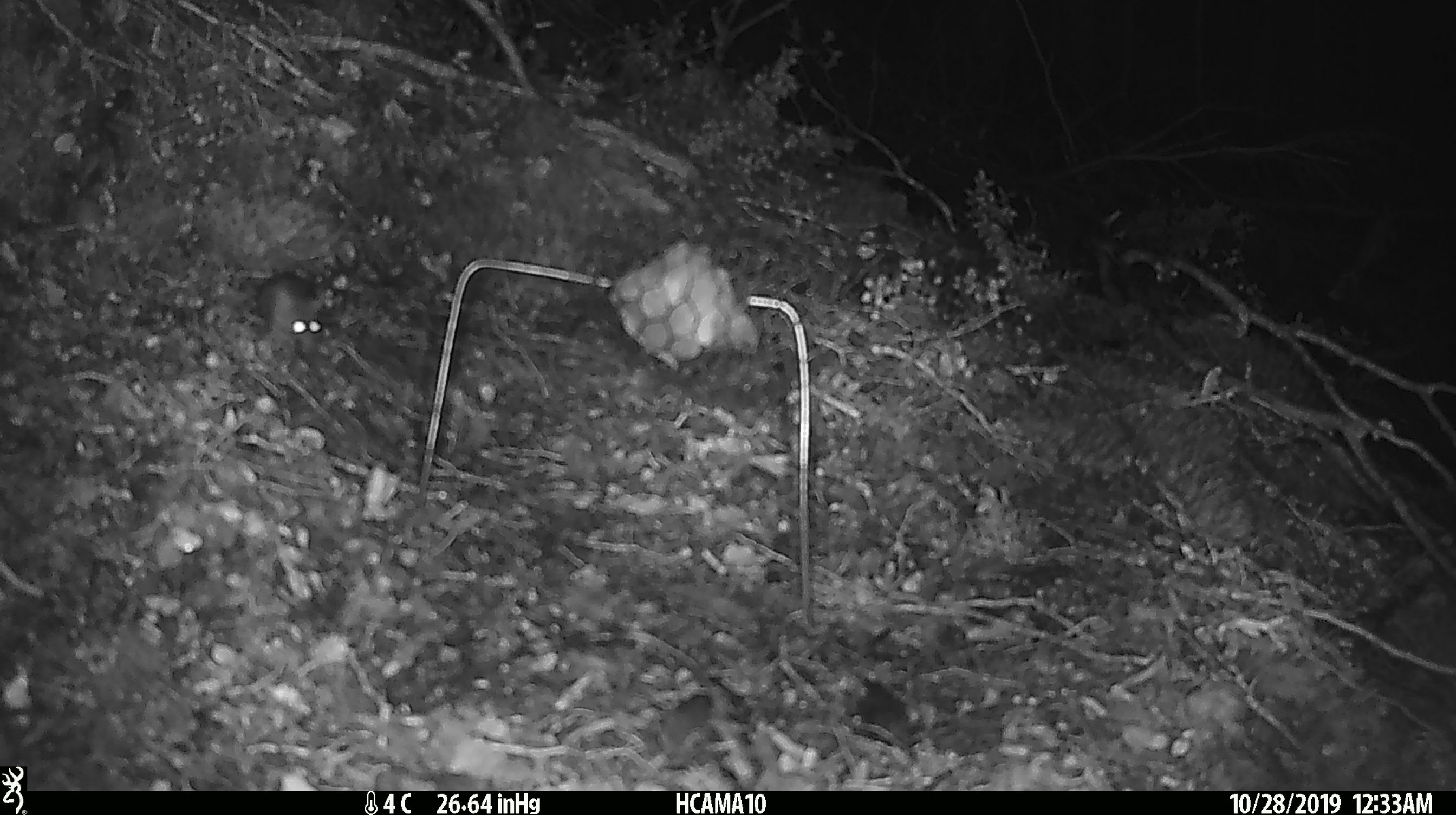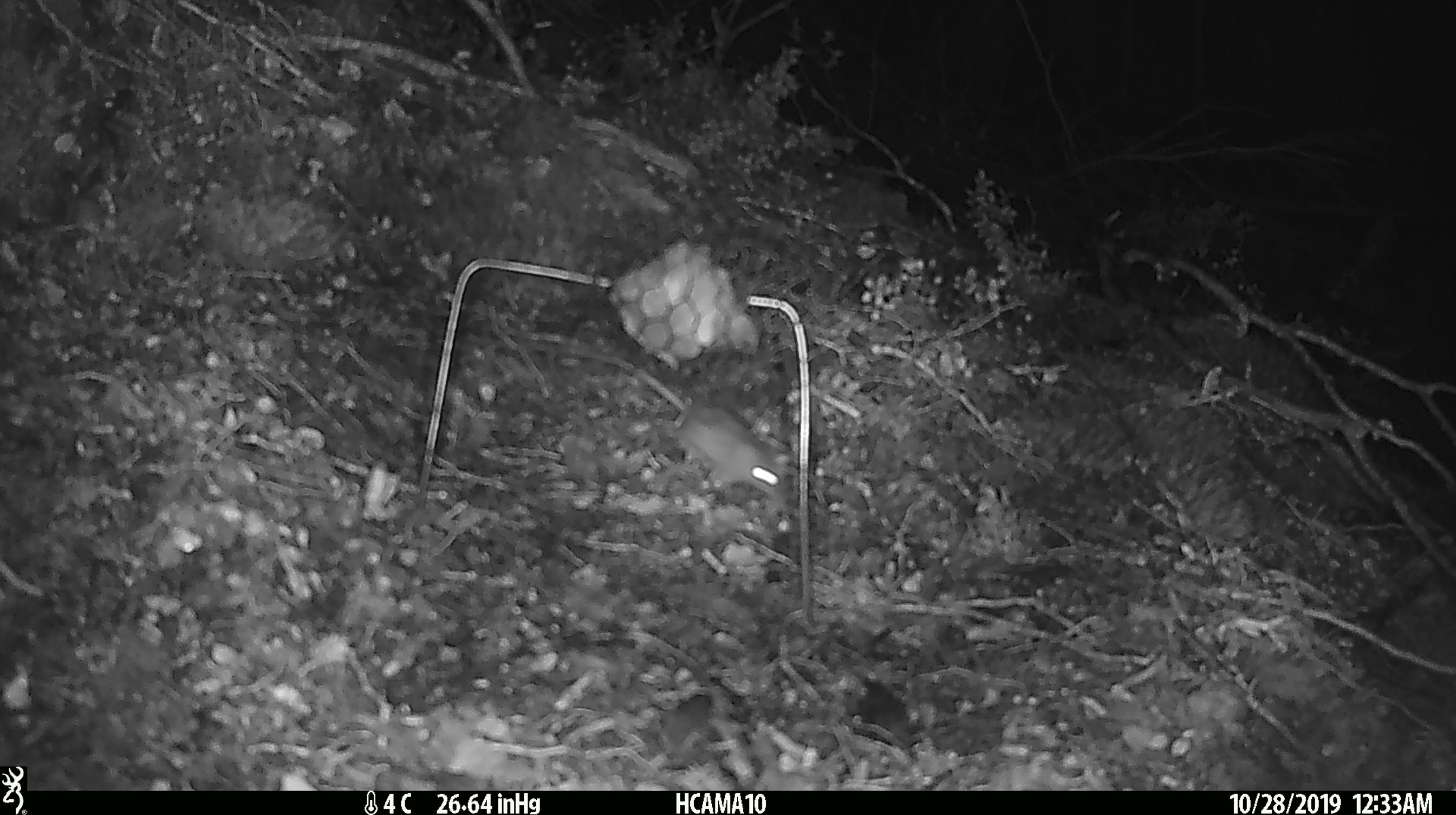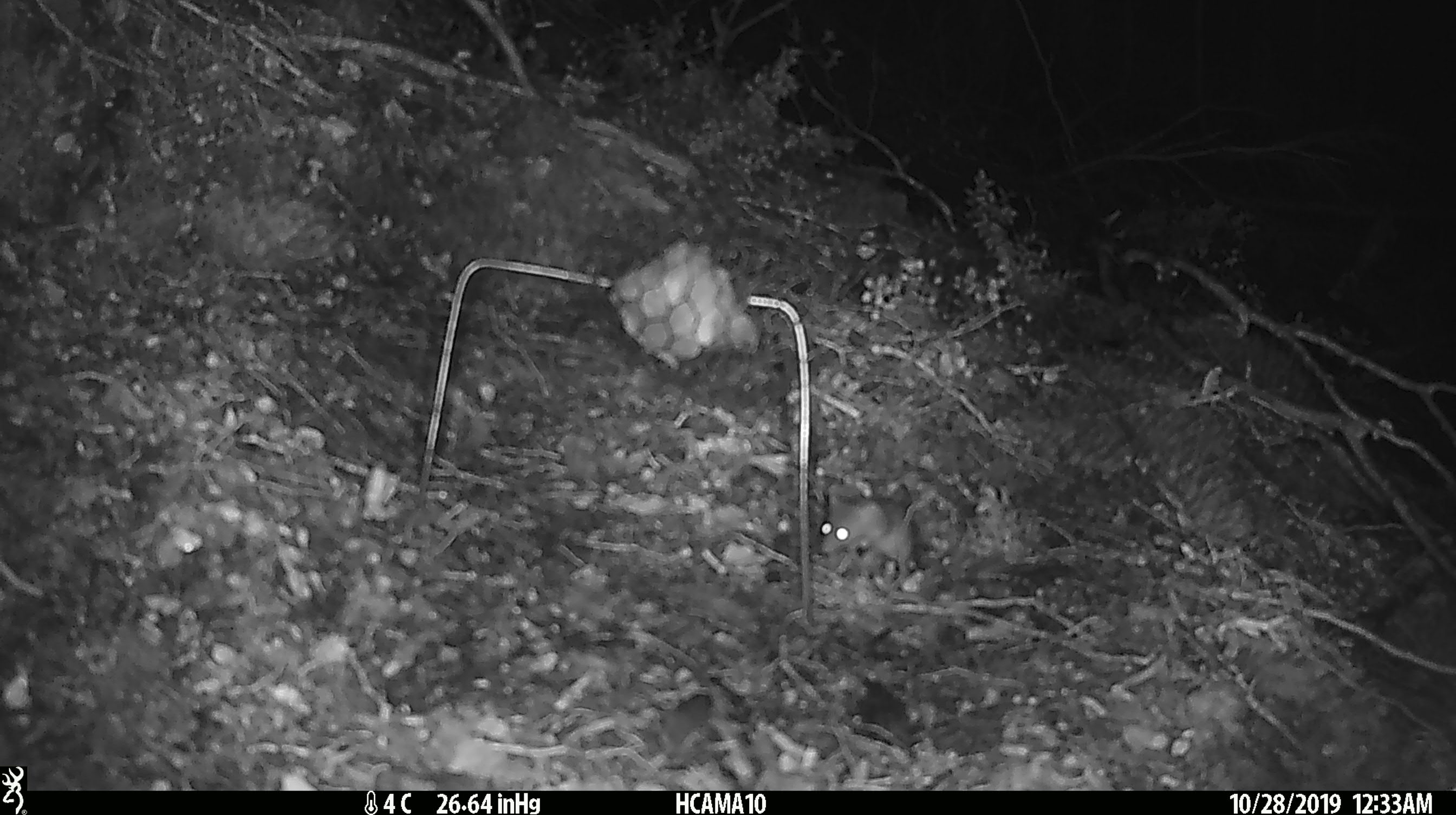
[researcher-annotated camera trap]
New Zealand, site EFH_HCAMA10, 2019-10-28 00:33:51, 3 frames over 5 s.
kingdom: Animalia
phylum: Chordata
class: Mammalia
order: Rodentia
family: Muridae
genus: Mus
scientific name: Mus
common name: mouse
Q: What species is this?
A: Mouse (Mus).